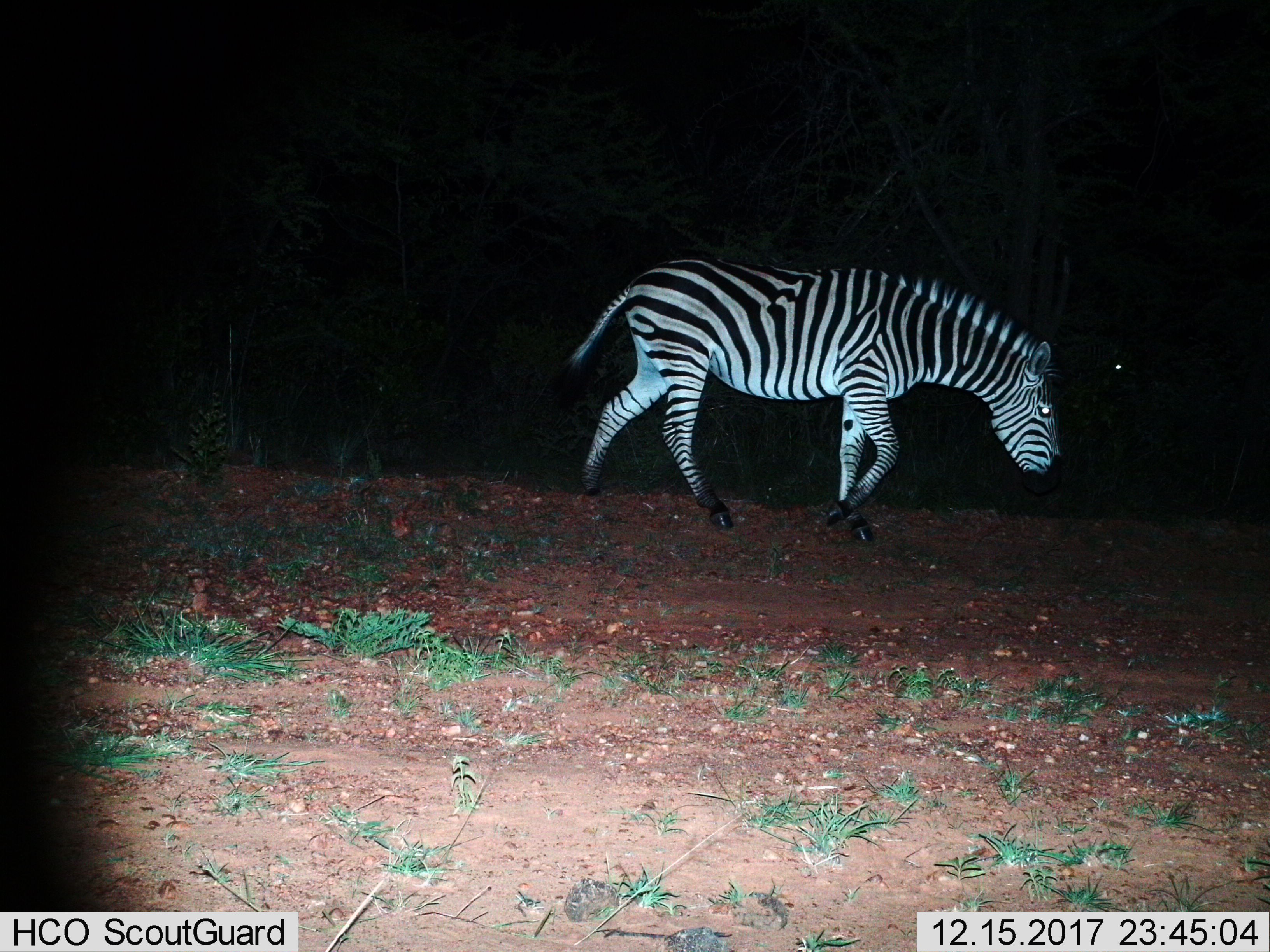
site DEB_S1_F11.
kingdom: Animalia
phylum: Chordata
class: Mammalia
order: Perissodactyla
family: Equidae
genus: Equus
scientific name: Equus quagga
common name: plains zebra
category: zebraplains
Zebraplains (plains zebra) (Equus quagga), count 1. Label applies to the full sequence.